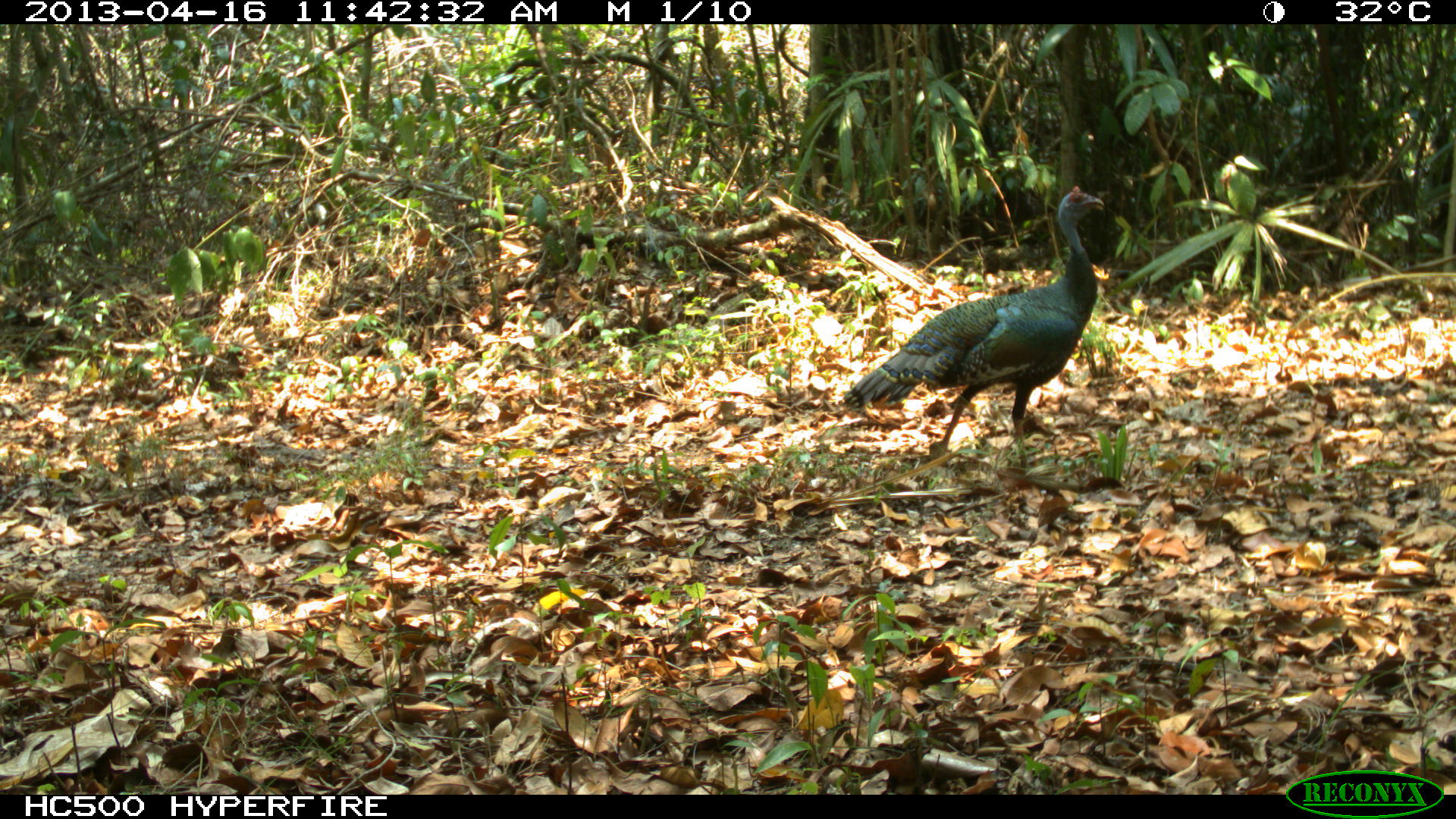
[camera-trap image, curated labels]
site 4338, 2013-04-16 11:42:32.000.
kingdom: Animalia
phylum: Chordata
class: Aves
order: Galliformes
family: Phasianidae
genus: Meleagris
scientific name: Meleagris ocellata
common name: ocellated turkey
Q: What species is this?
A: Meleagris ocellata (ocellated turkey).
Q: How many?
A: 1.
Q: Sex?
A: Male.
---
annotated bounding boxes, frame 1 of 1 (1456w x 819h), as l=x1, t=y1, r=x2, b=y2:
meleagris ocellata: l=842, t=185, r=1104, b=471